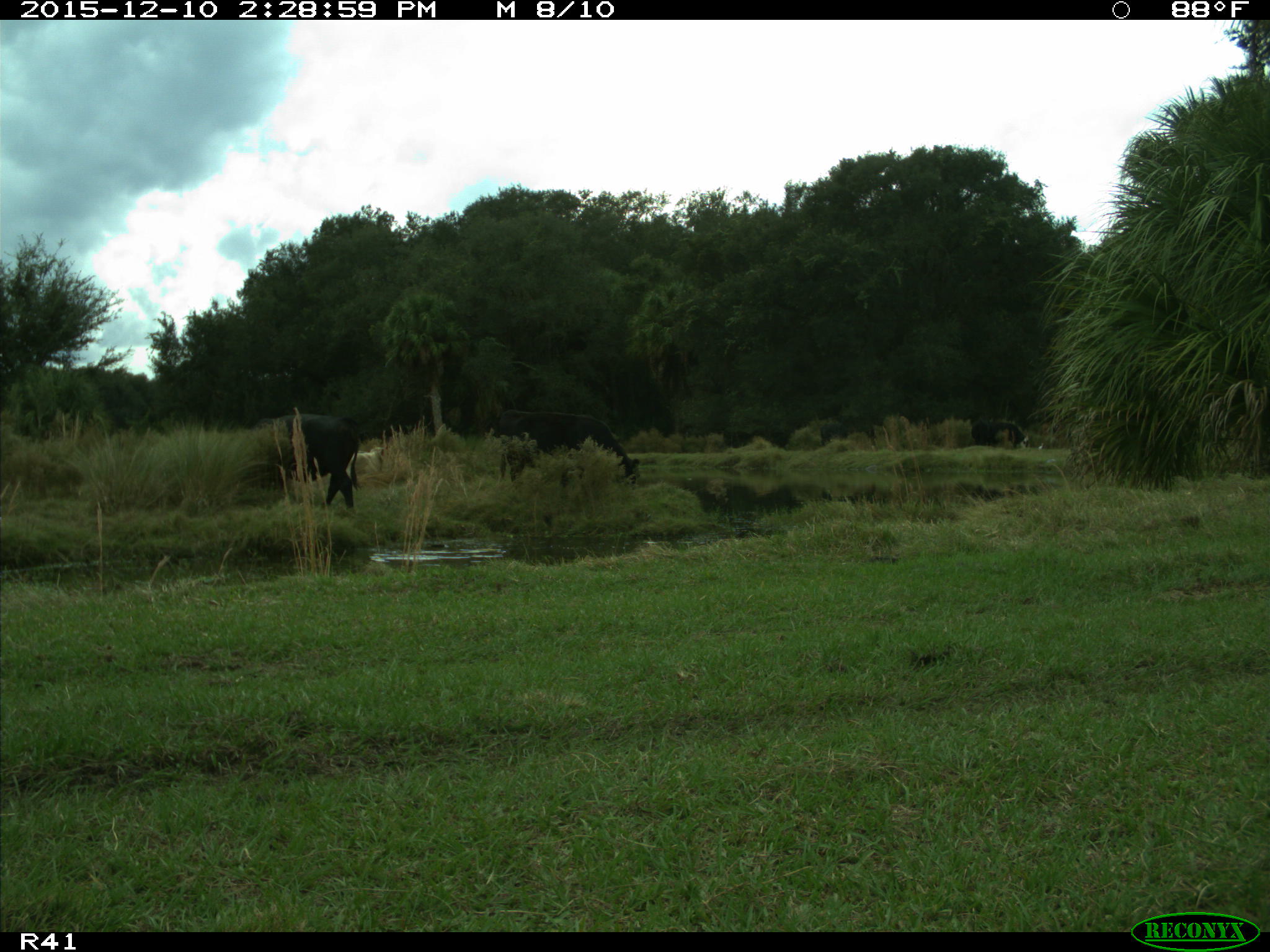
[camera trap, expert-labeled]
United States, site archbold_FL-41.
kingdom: Animalia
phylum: Chordata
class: Mammalia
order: Artiodactyla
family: Bovidae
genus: Bos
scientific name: Bos taurus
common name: domestic cow